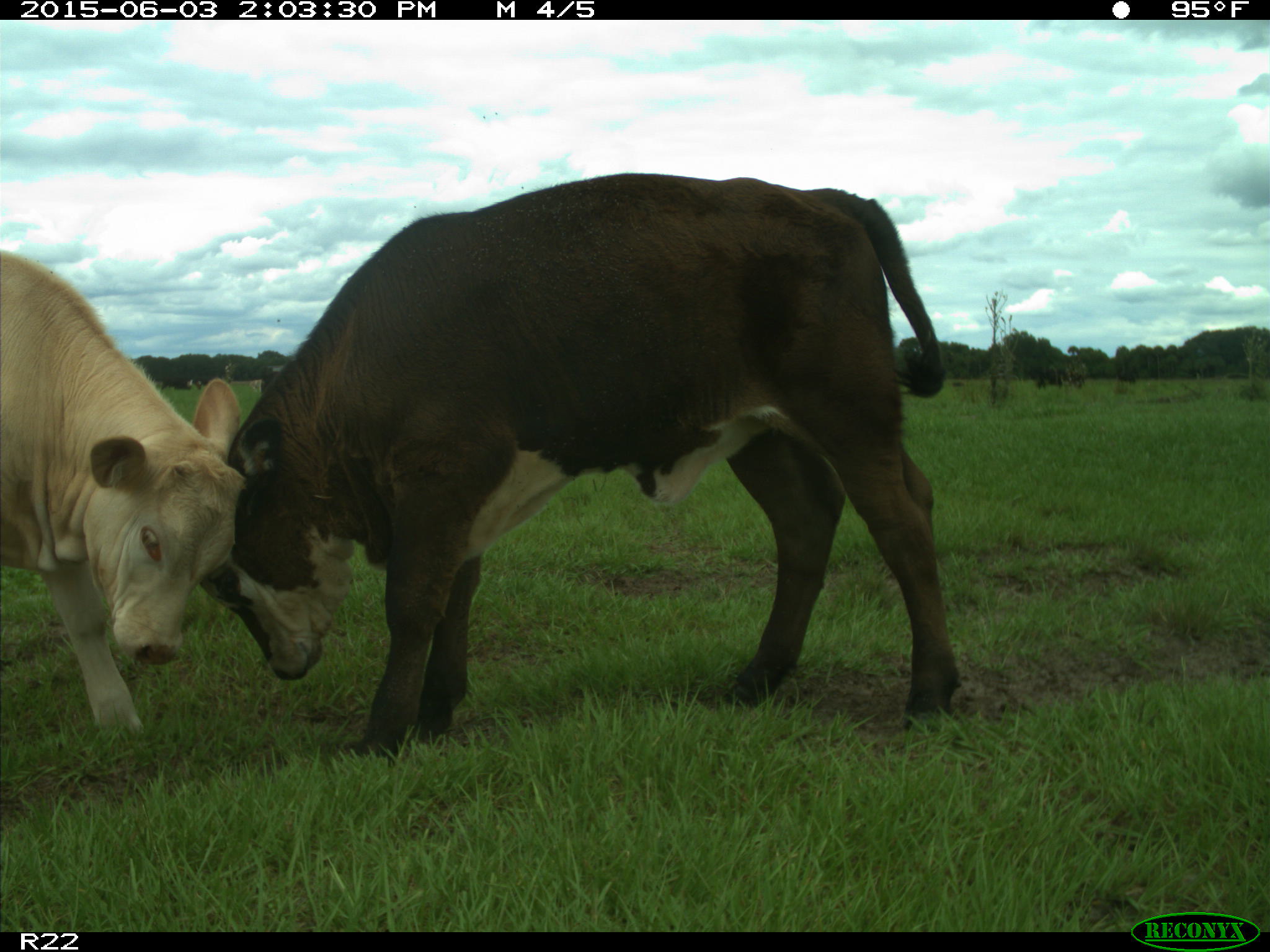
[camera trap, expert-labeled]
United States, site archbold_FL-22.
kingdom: Animalia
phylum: Chordata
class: Mammalia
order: Artiodactyla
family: Bovidae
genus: Bos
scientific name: Bos taurus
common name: domestic cow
Bos taurus (domestic cow).